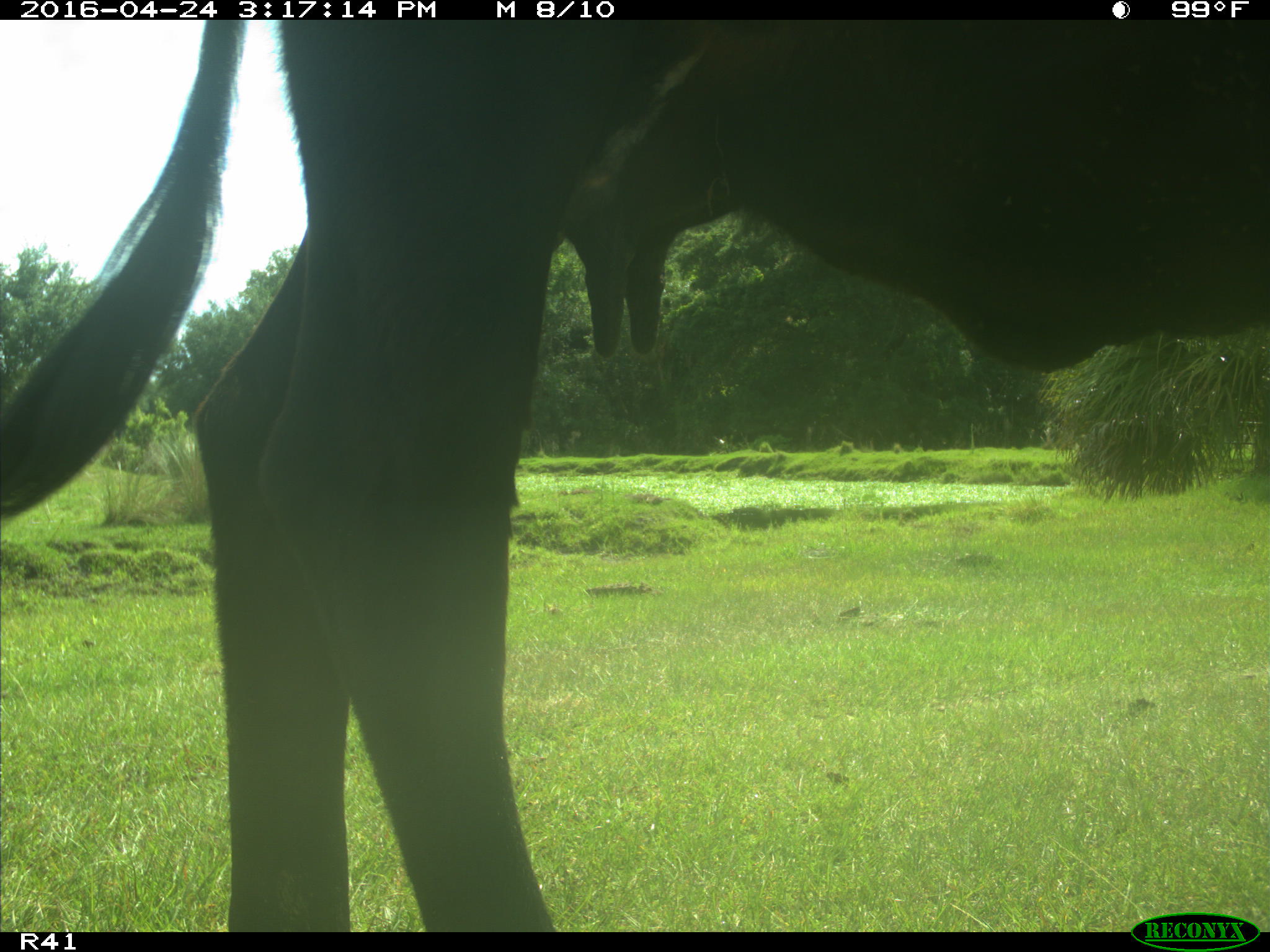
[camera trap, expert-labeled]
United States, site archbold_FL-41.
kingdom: Animalia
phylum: Chordata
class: Mammalia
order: Artiodactyla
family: Bovidae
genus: Bos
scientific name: Bos taurus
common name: domestic cow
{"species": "Bos taurus (domestic cow)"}